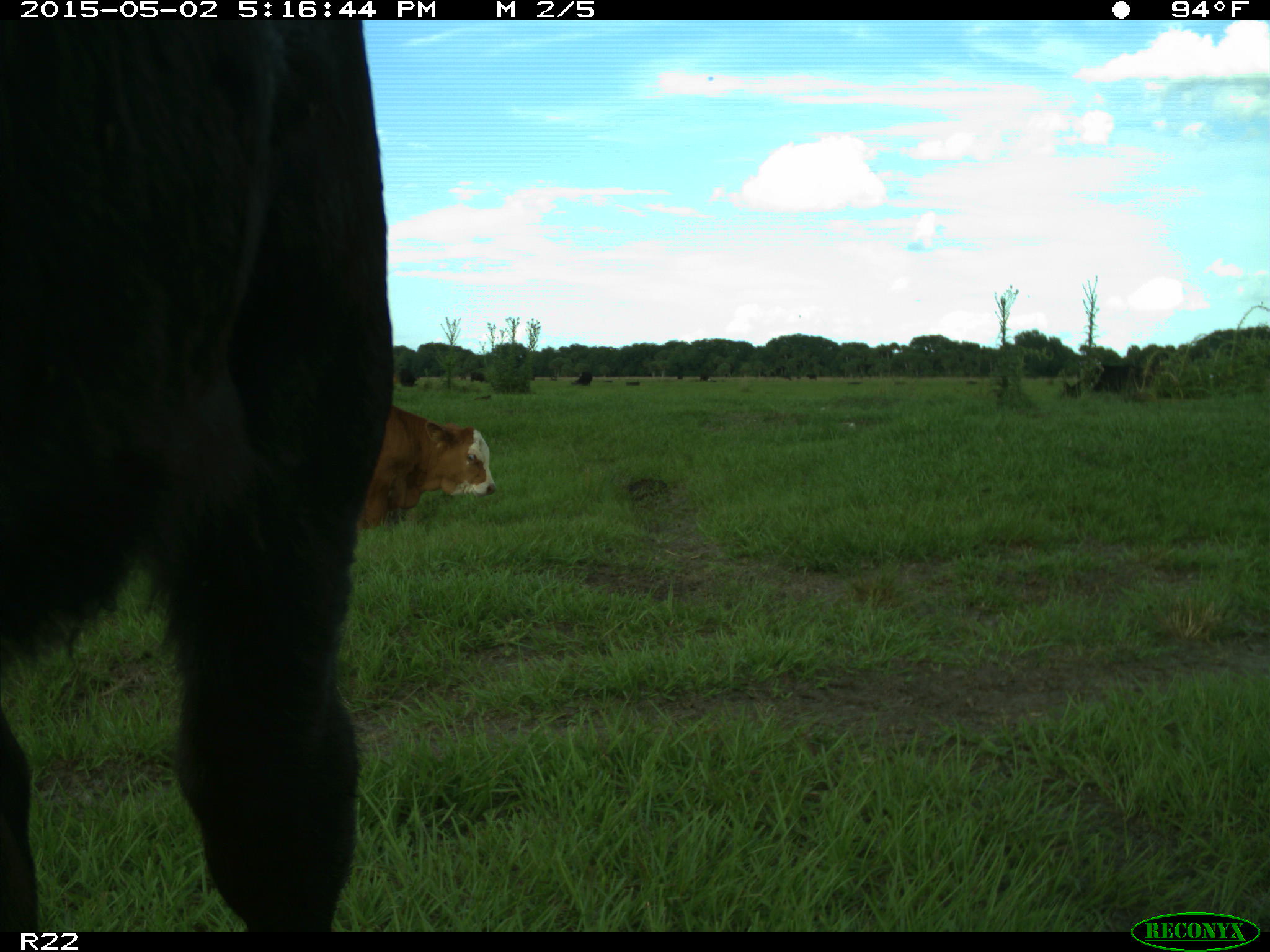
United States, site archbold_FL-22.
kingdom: Animalia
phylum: Chordata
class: Mammalia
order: Artiodactyla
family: Bovidae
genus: Bos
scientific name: Bos taurus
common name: domestic cow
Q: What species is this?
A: Bos taurus (domestic cow).